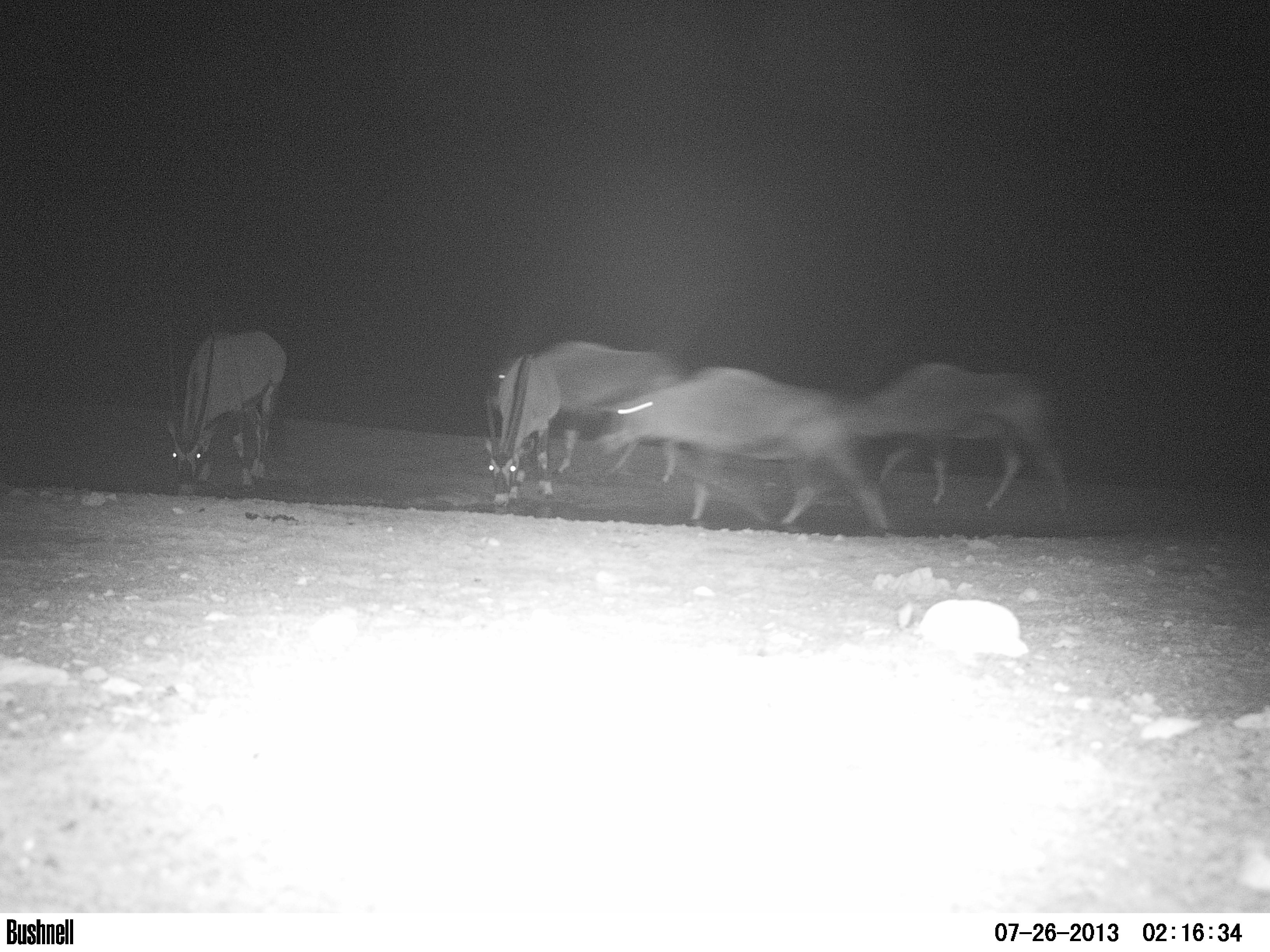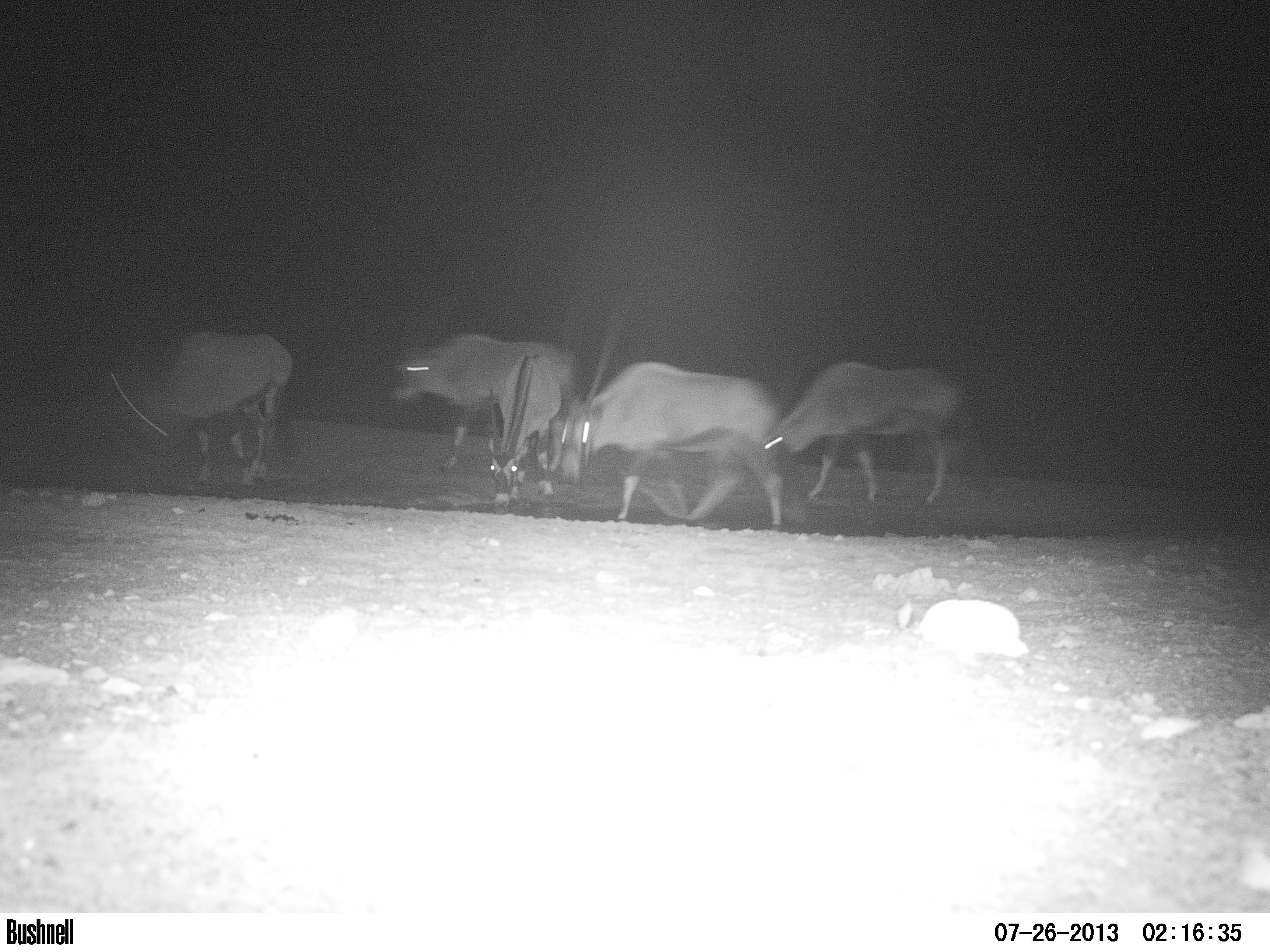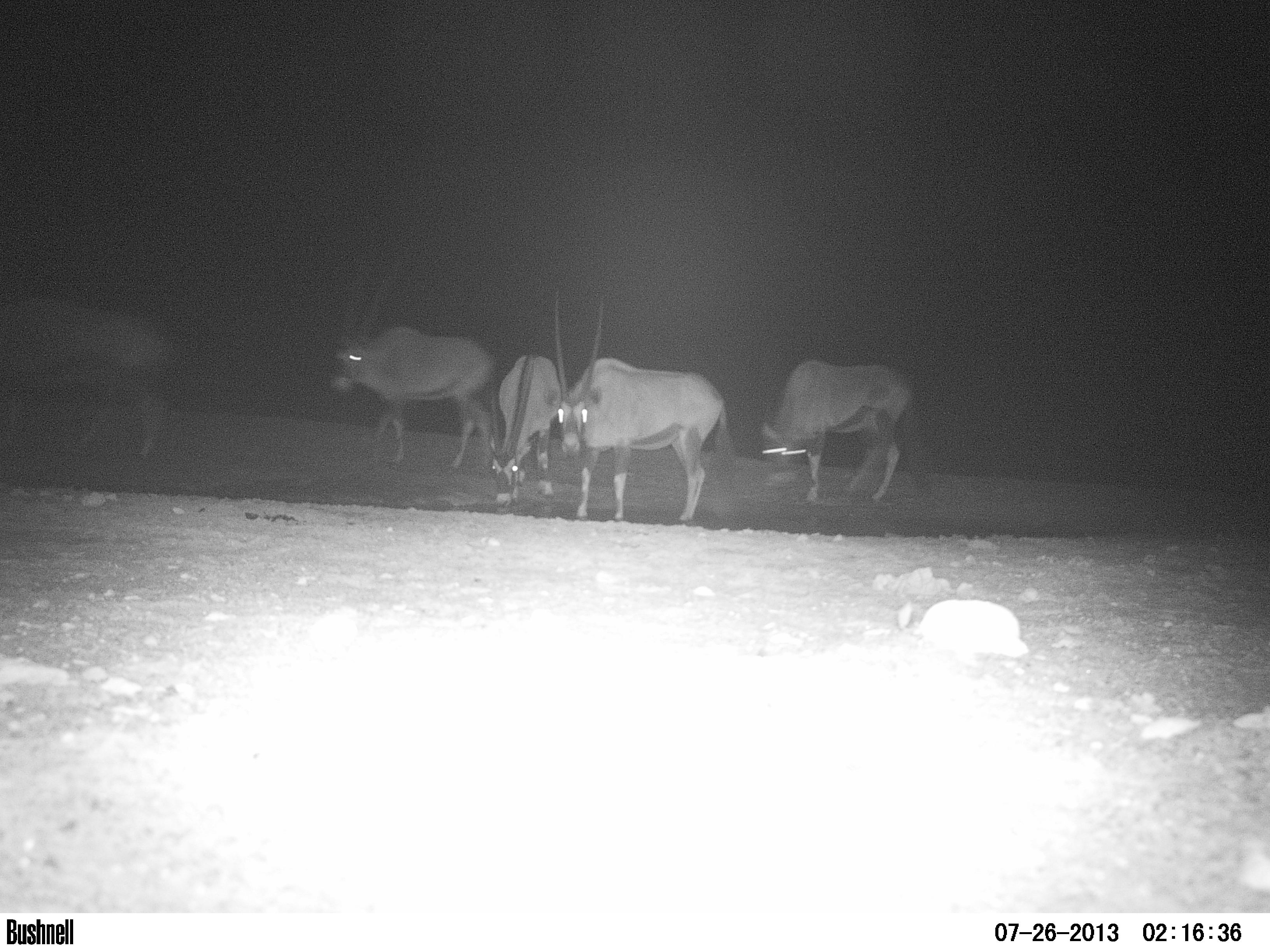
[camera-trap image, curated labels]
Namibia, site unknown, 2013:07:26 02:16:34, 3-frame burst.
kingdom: Animalia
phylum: Chordata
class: Mammalia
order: Artiodactyla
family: Bovidae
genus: Oryx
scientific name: Oryx gazella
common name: gemsbok